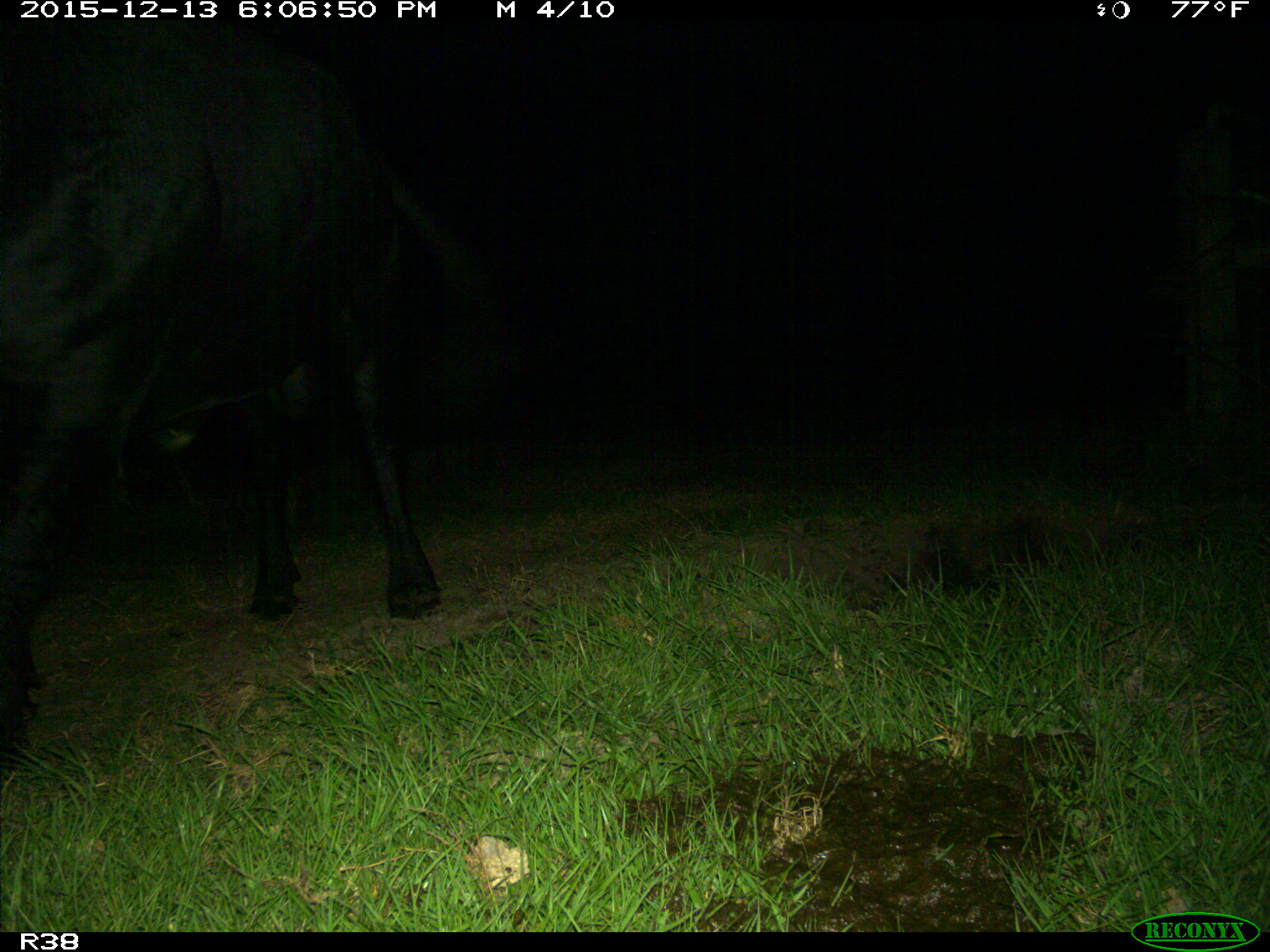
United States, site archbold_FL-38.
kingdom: Animalia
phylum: Chordata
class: Mammalia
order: Artiodactyla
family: Bovidae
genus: Bos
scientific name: Bos taurus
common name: domestic cow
Bos taurus (domestic cow).